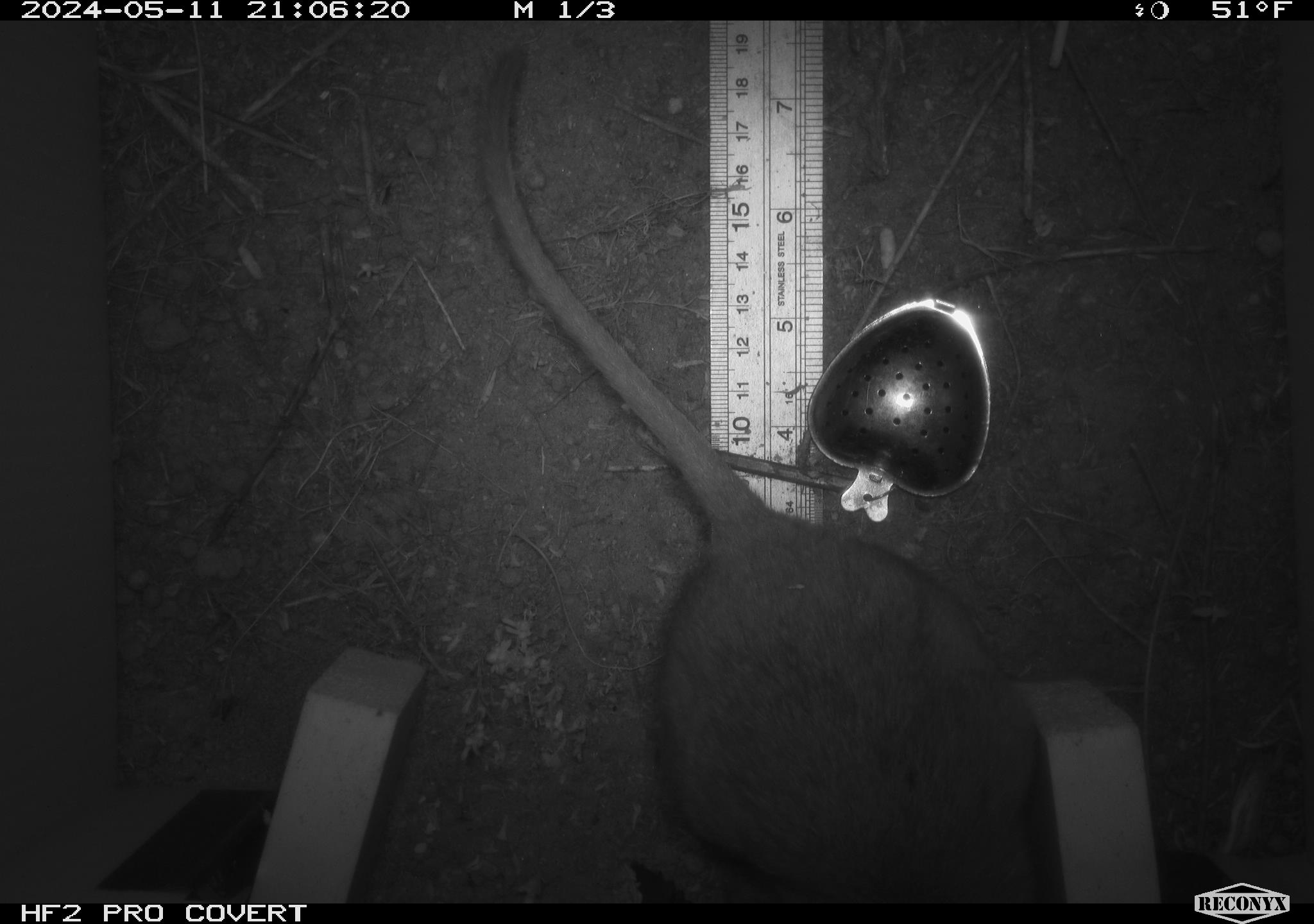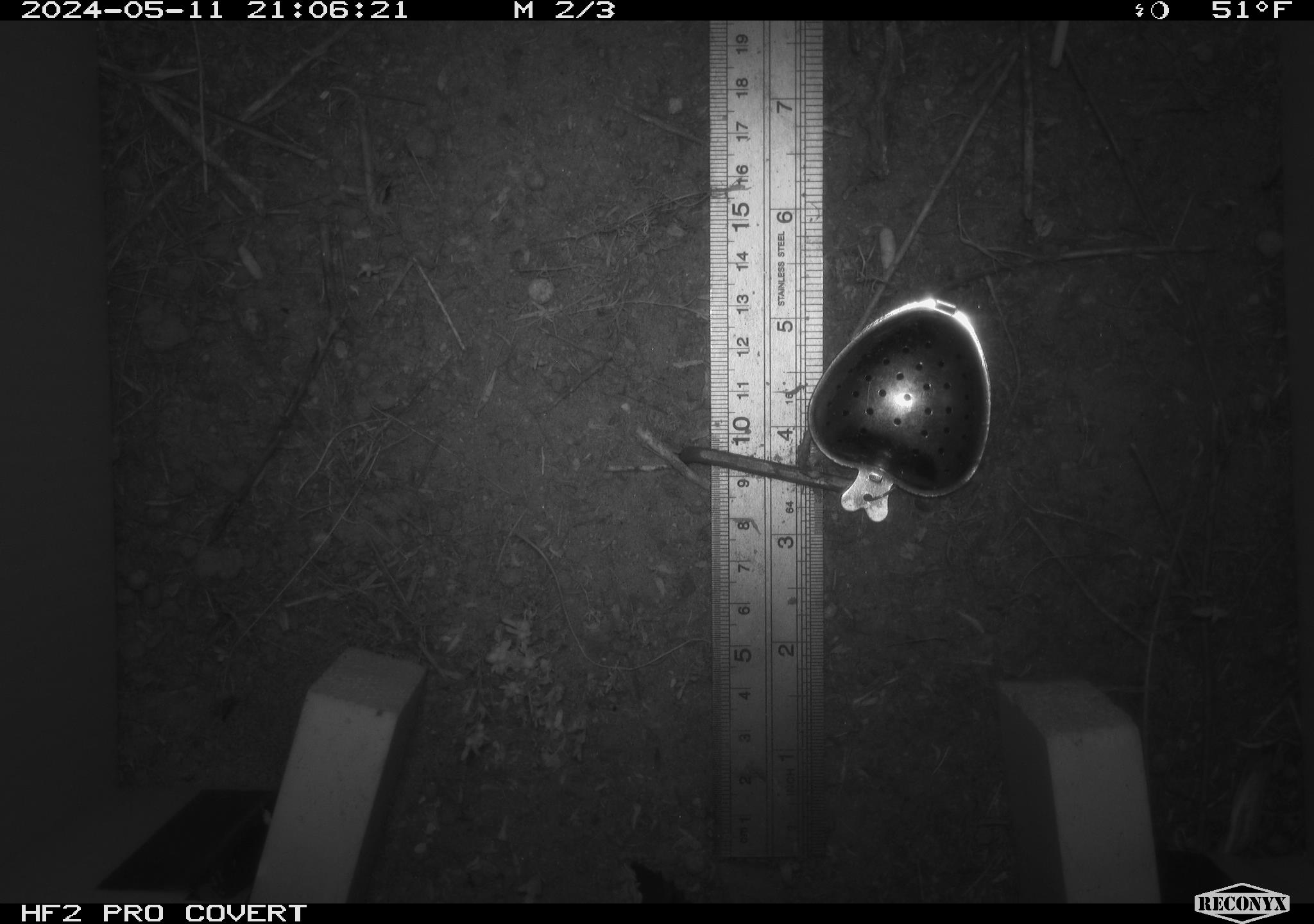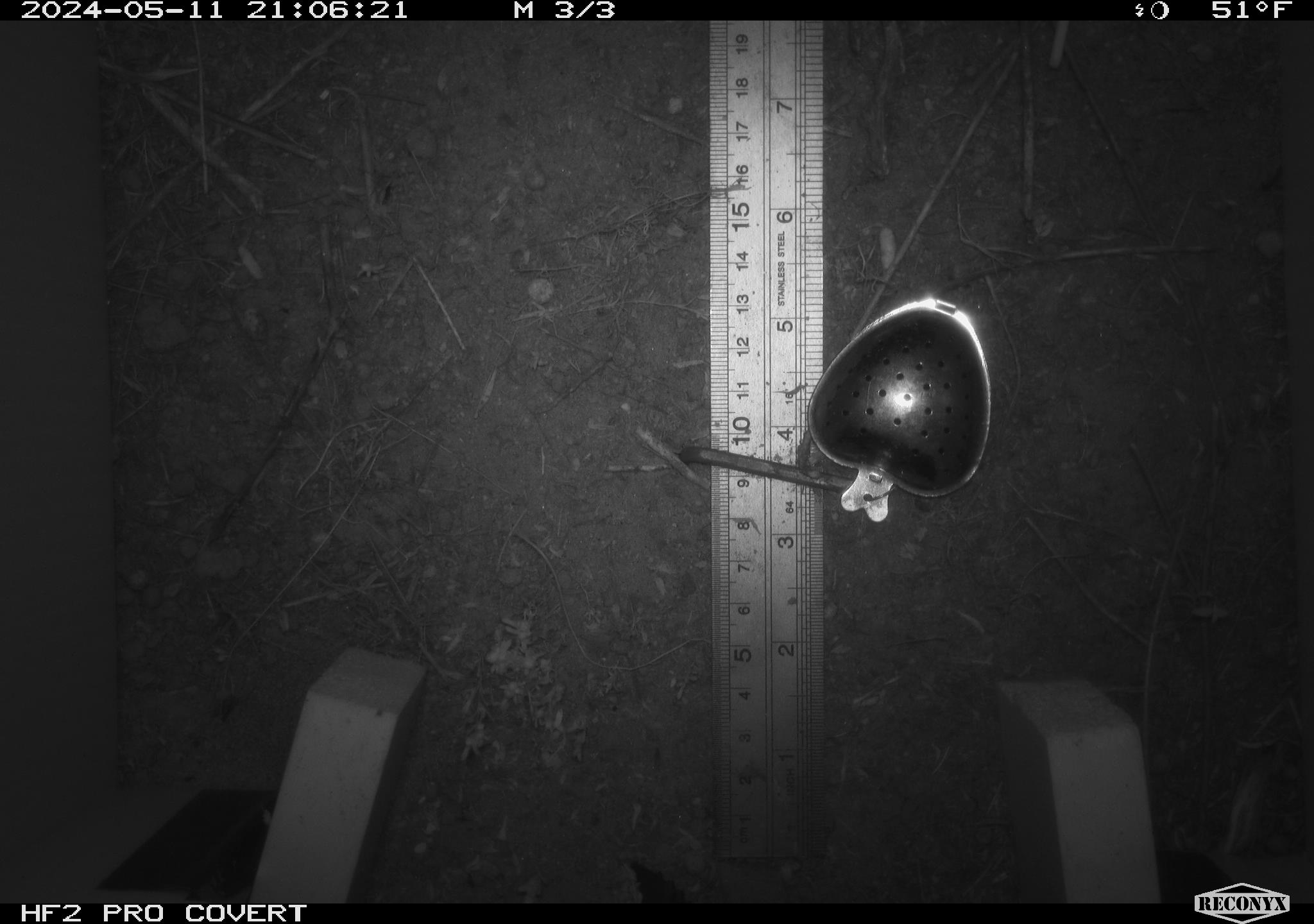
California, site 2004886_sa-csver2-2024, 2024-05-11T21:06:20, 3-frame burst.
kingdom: Animalia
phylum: Chordata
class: Mammalia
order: Rodentia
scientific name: Rodentia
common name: rodent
Rodent (Rodentia).